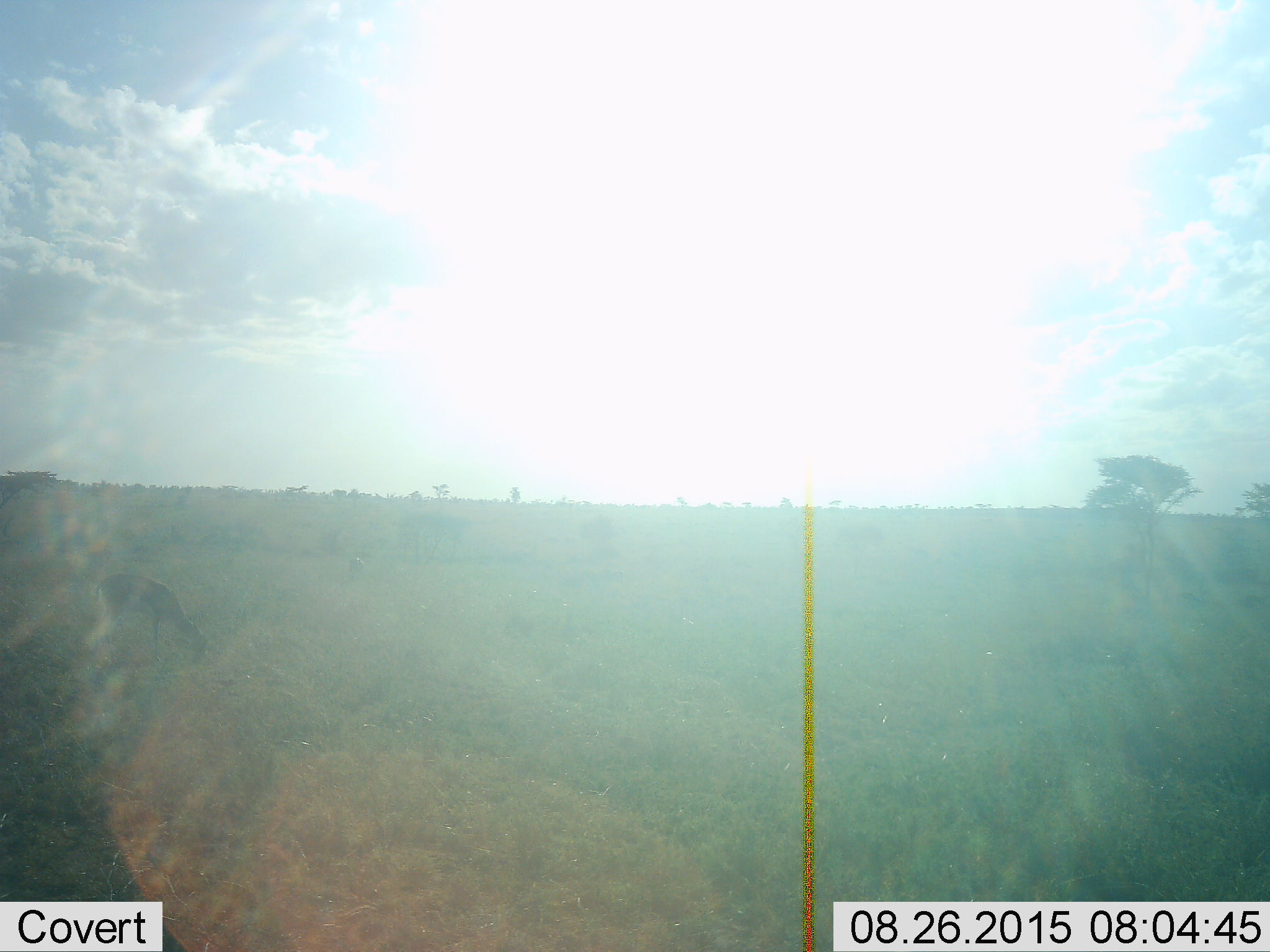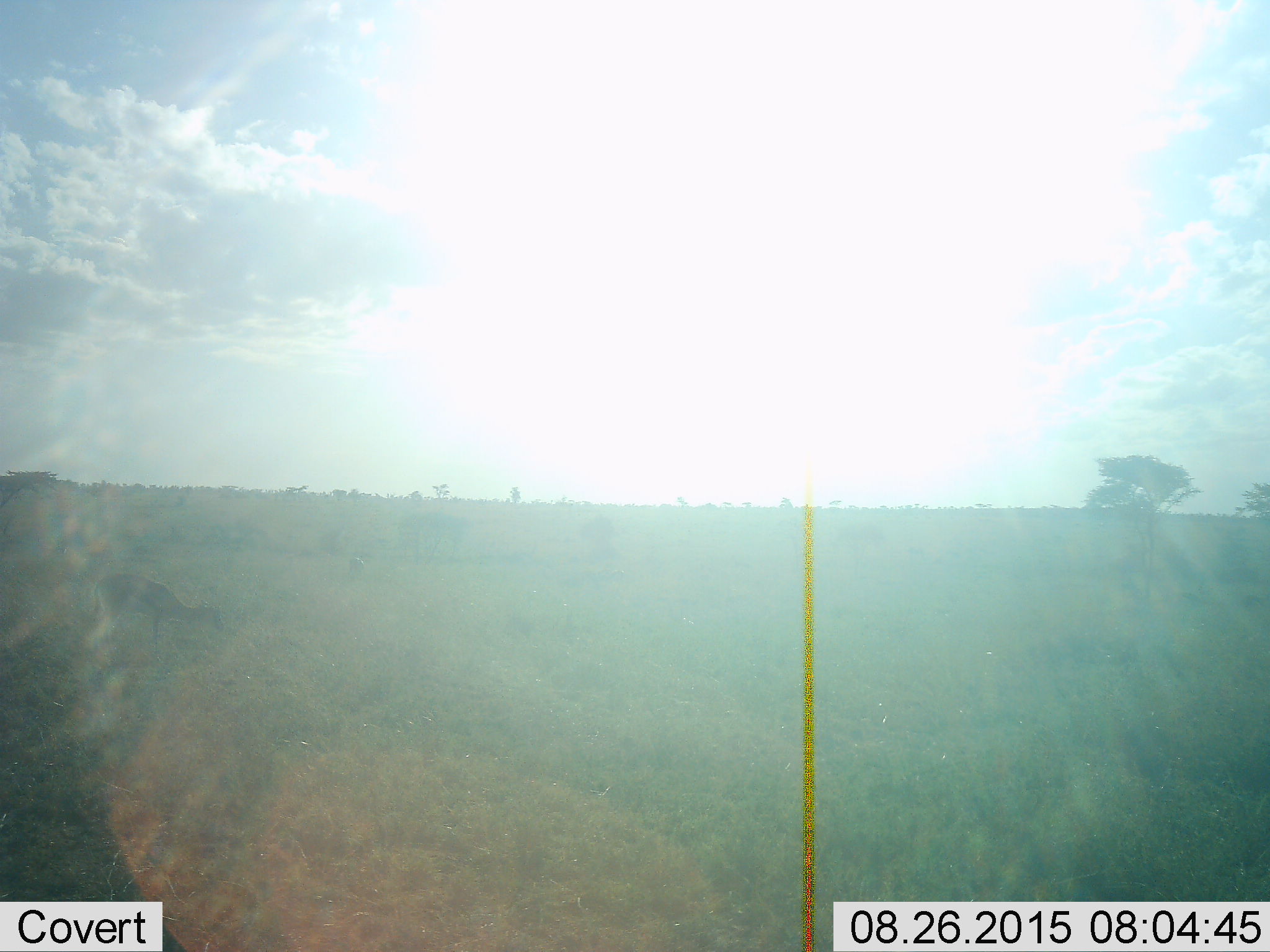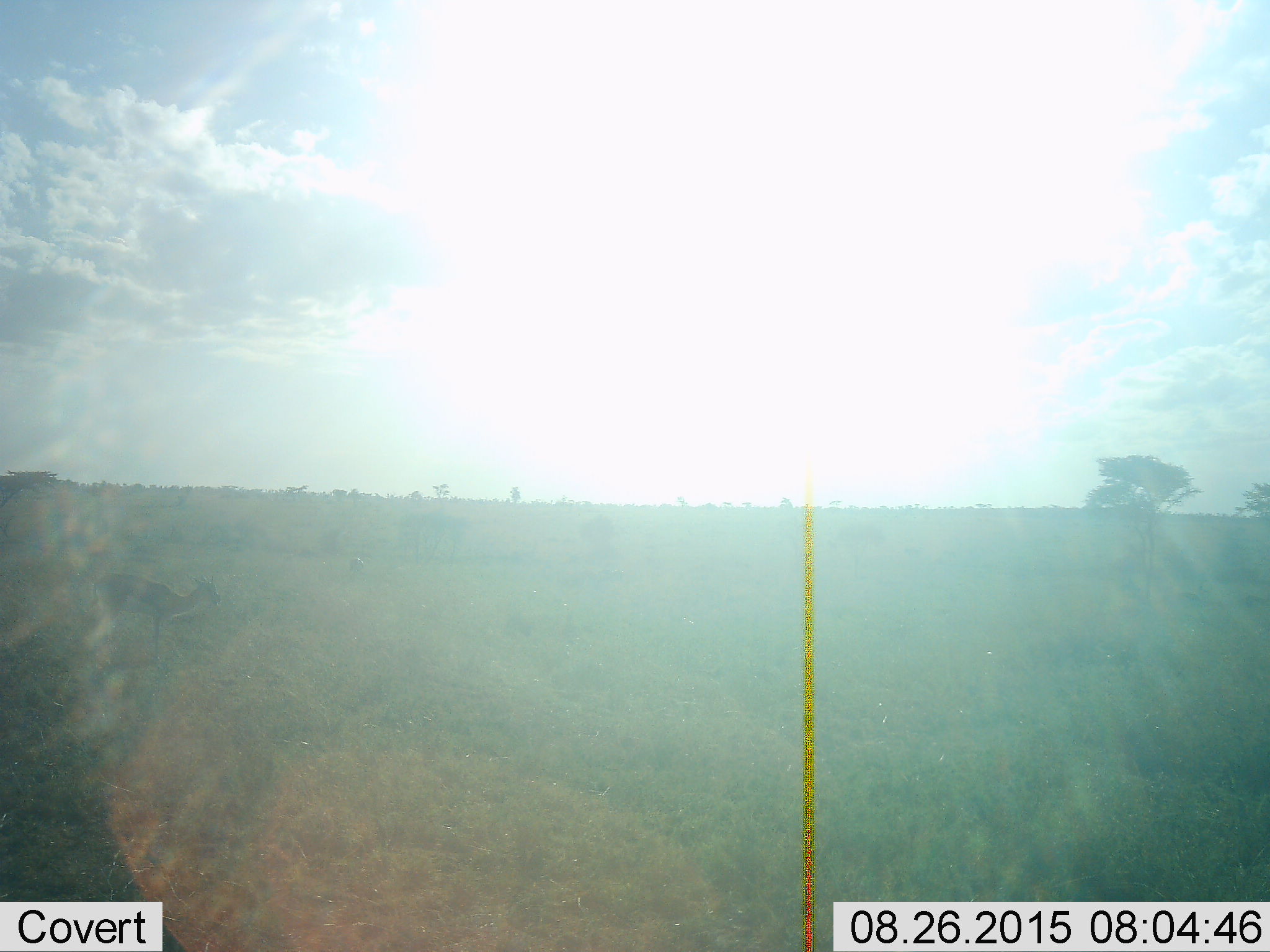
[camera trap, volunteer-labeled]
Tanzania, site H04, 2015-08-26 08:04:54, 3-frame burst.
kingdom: Animalia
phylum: Chordata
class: Mammalia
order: Artiodactyla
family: Bovidae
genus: Eudorcas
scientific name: Eudorcas thomsonii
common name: thomson's gazelle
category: gazellethomsons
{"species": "gazellethomsons (thomson's gazelle) (Eudorcas thomsonii)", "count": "2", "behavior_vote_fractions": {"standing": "0%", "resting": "0%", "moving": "14%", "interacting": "0%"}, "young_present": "0%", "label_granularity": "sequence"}